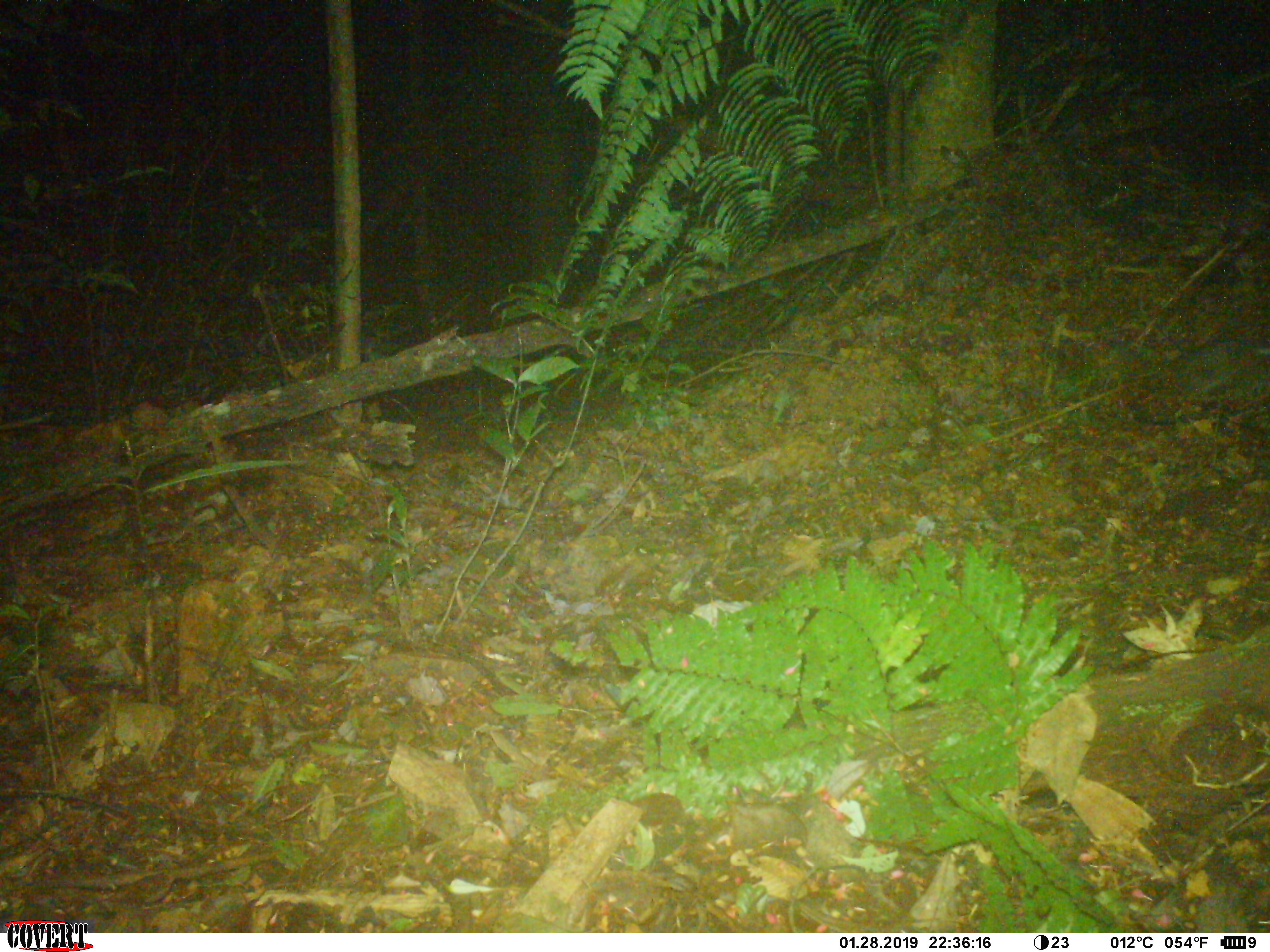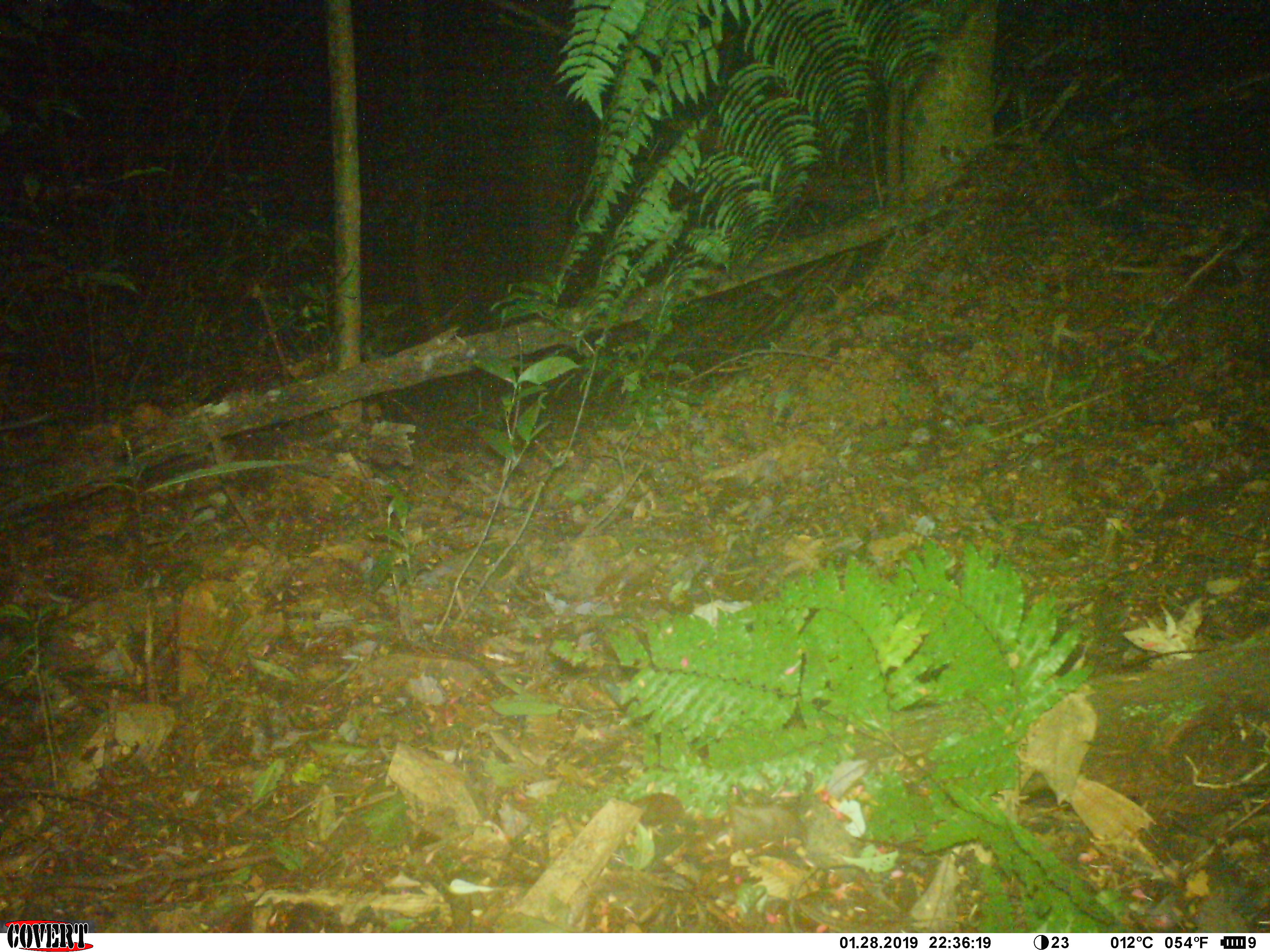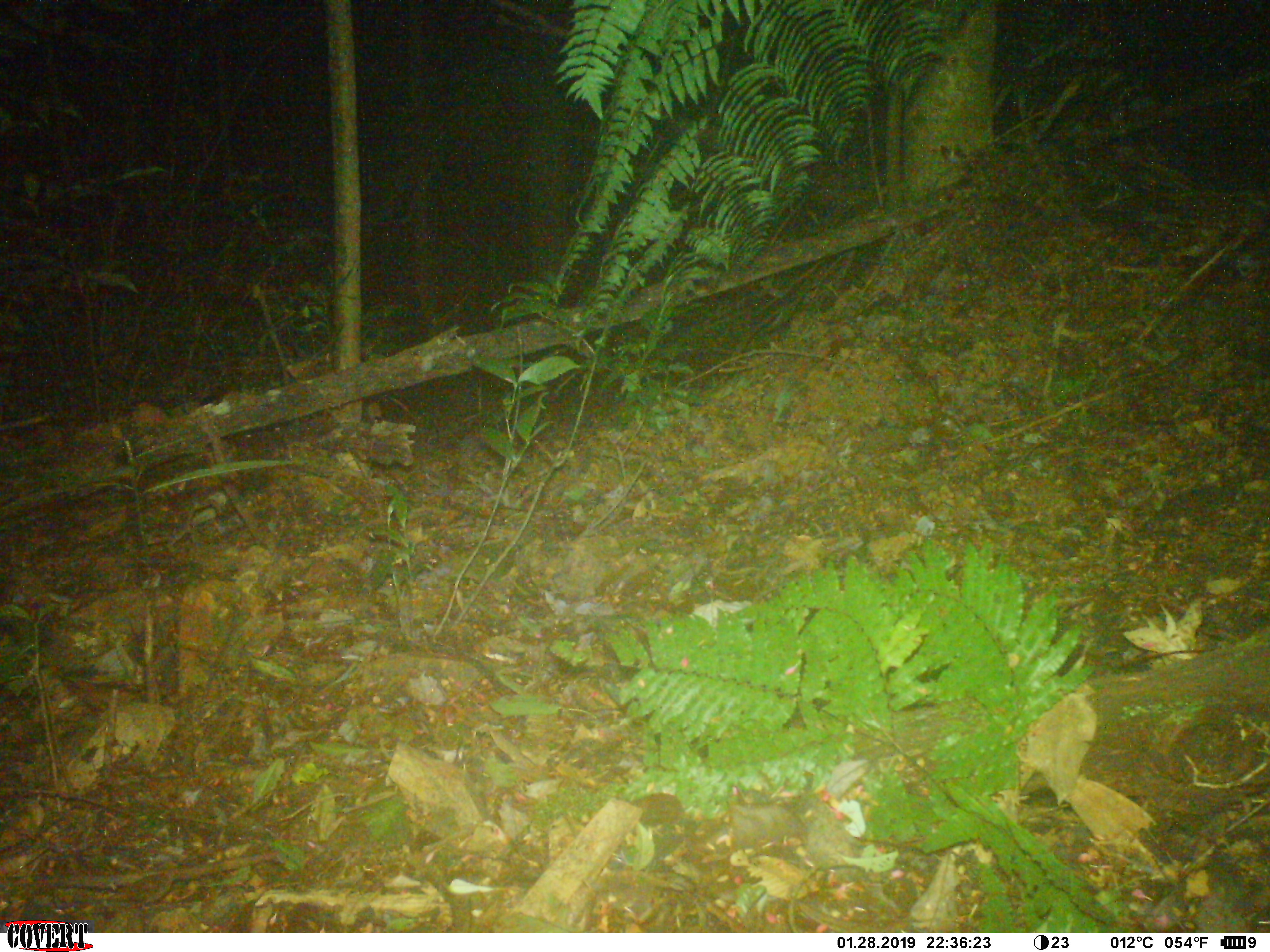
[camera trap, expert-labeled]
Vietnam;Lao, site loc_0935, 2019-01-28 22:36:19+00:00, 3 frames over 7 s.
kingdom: Animalia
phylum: Chordata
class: Mammalia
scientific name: Mammalia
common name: mammal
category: unidentified small mammal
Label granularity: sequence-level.